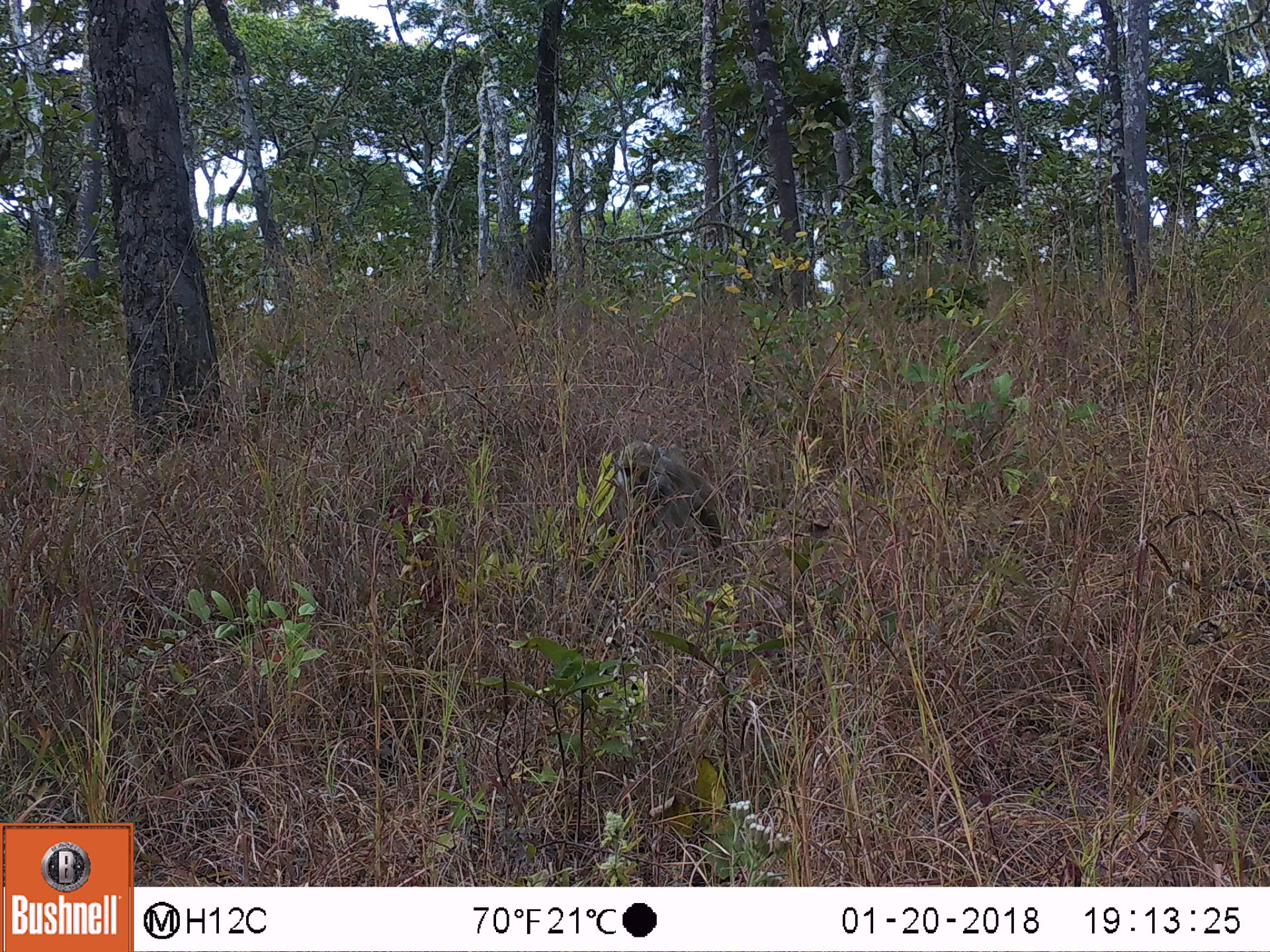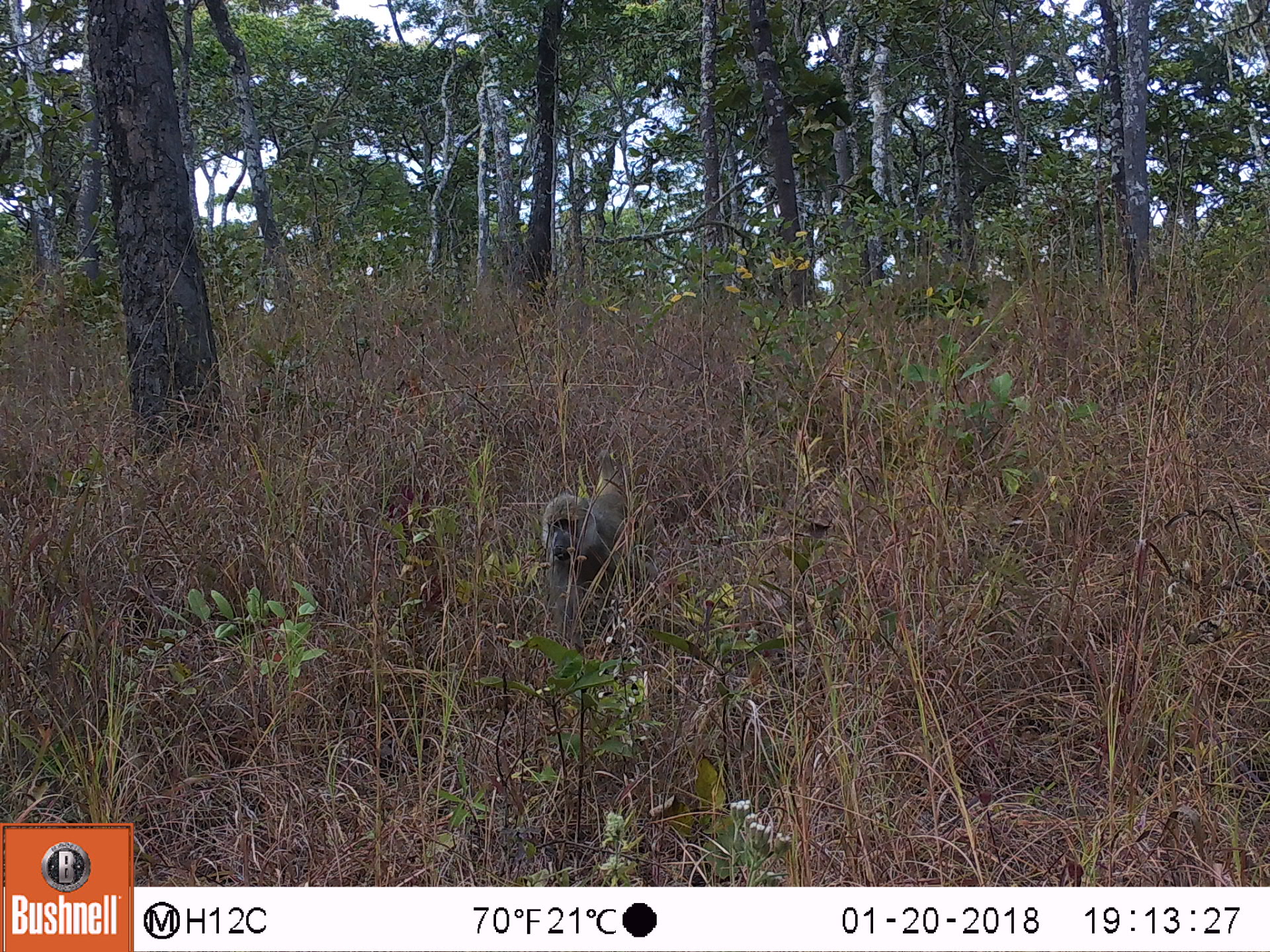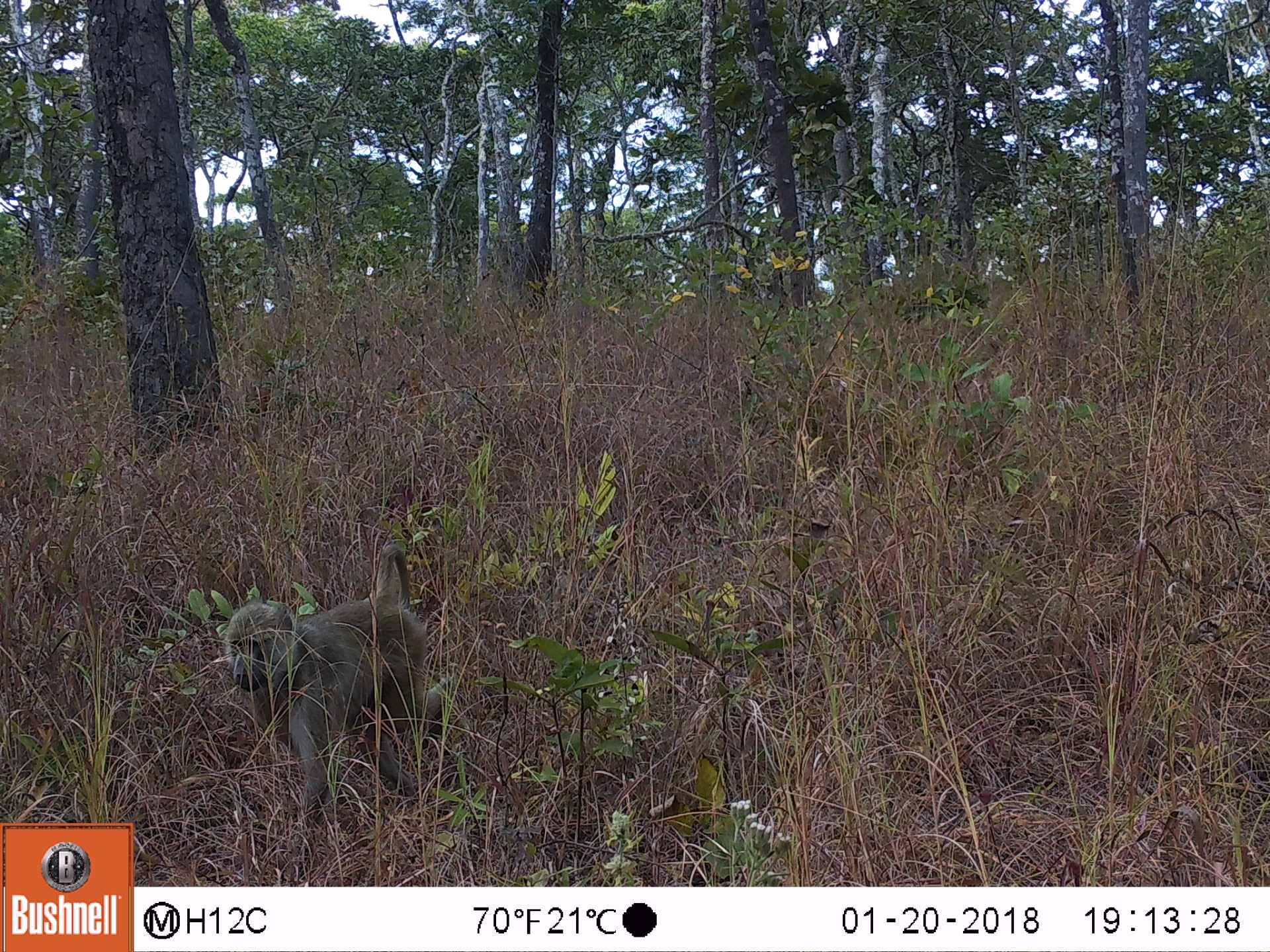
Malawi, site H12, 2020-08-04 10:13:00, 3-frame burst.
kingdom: Animalia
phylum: Chordata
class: Mammalia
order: Primates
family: Cercopithecidae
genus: Papio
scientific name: Papio cynocephalus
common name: yellow baboon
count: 1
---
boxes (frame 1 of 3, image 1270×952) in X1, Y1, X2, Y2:
yellow baboon: 600, 436, 742, 577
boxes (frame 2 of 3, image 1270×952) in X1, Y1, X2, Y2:
yellow baboon: 536, 461, 652, 673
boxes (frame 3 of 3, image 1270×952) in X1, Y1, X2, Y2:
yellow baboon: 224, 543, 457, 848